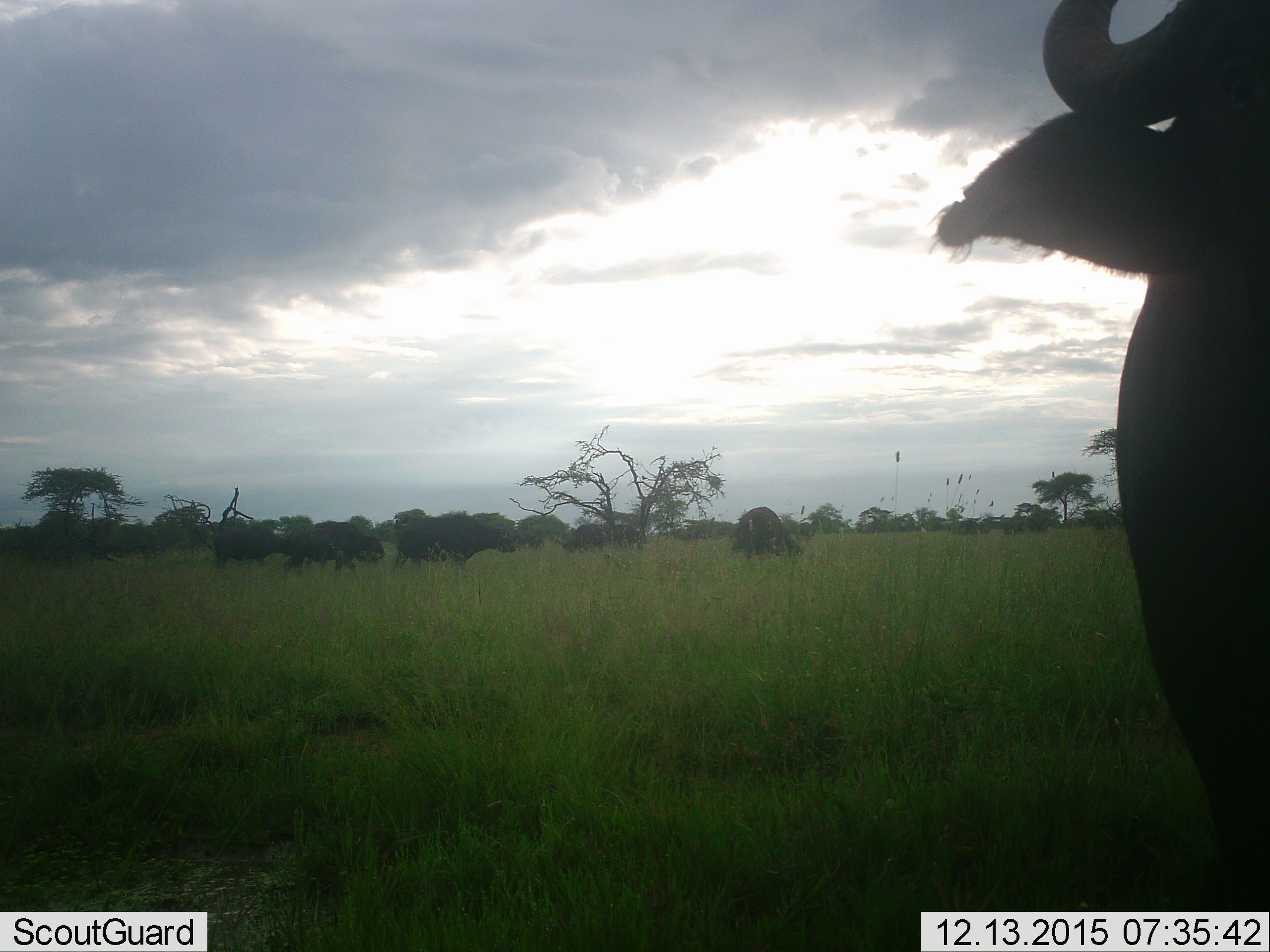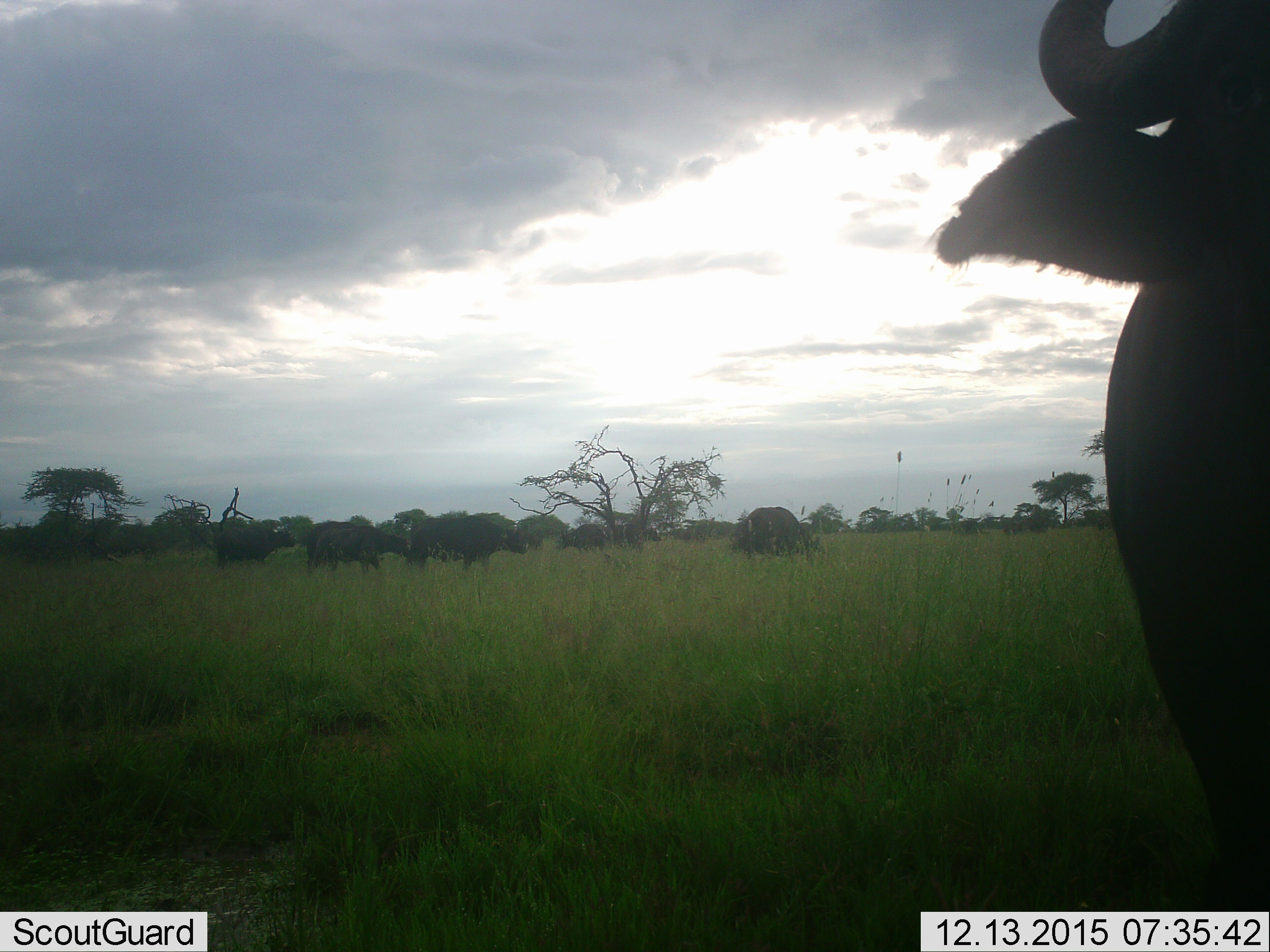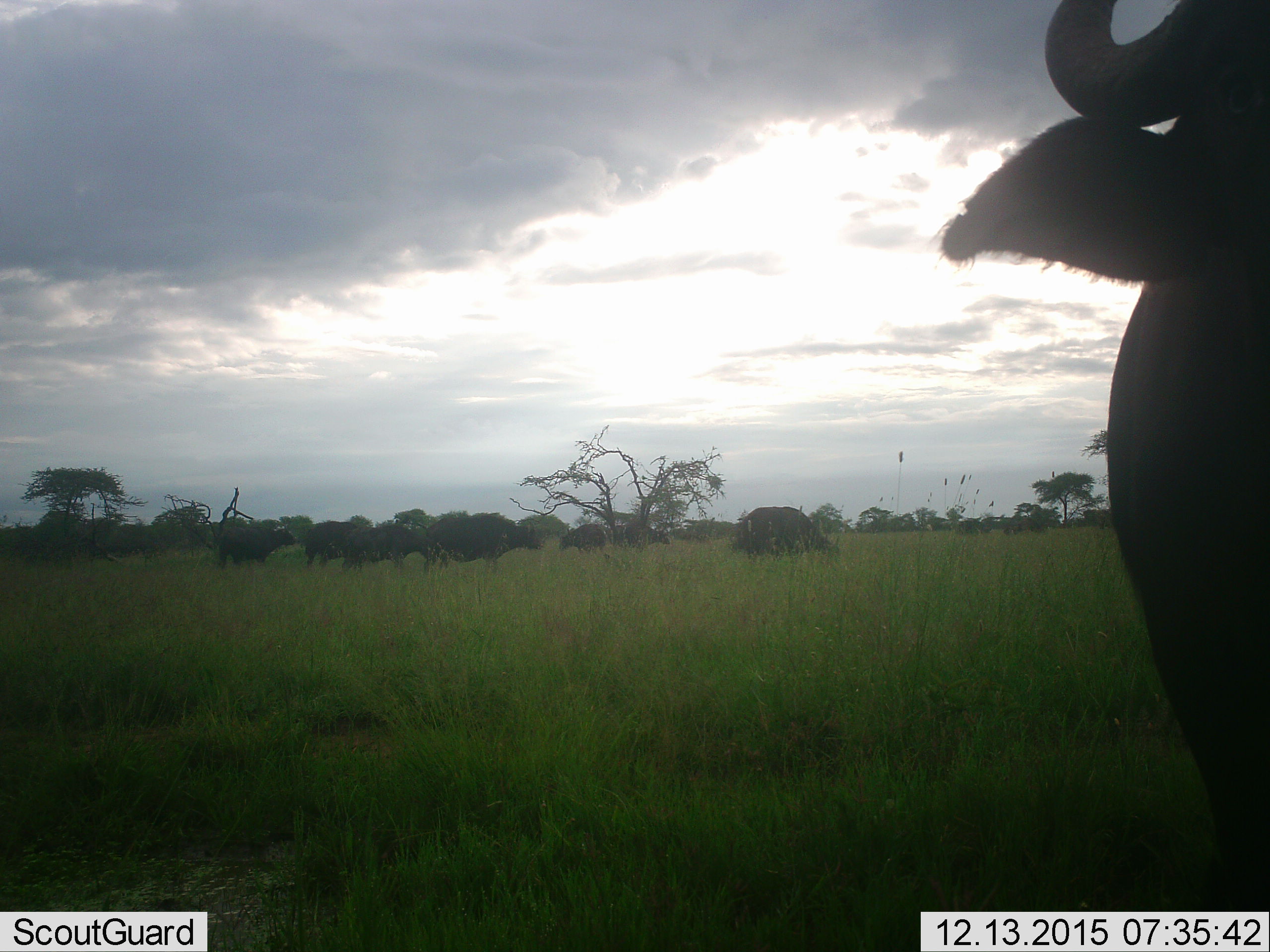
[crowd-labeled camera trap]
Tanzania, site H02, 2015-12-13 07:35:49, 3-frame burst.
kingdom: Animalia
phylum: Chordata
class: Mammalia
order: Artiodactyla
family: Bovidae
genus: Syncerus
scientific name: Syncerus caffer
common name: cape buffalo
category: buffalo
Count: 7.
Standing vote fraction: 33%.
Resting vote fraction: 11%.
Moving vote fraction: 89%.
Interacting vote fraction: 22%.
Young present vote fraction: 11%.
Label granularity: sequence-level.